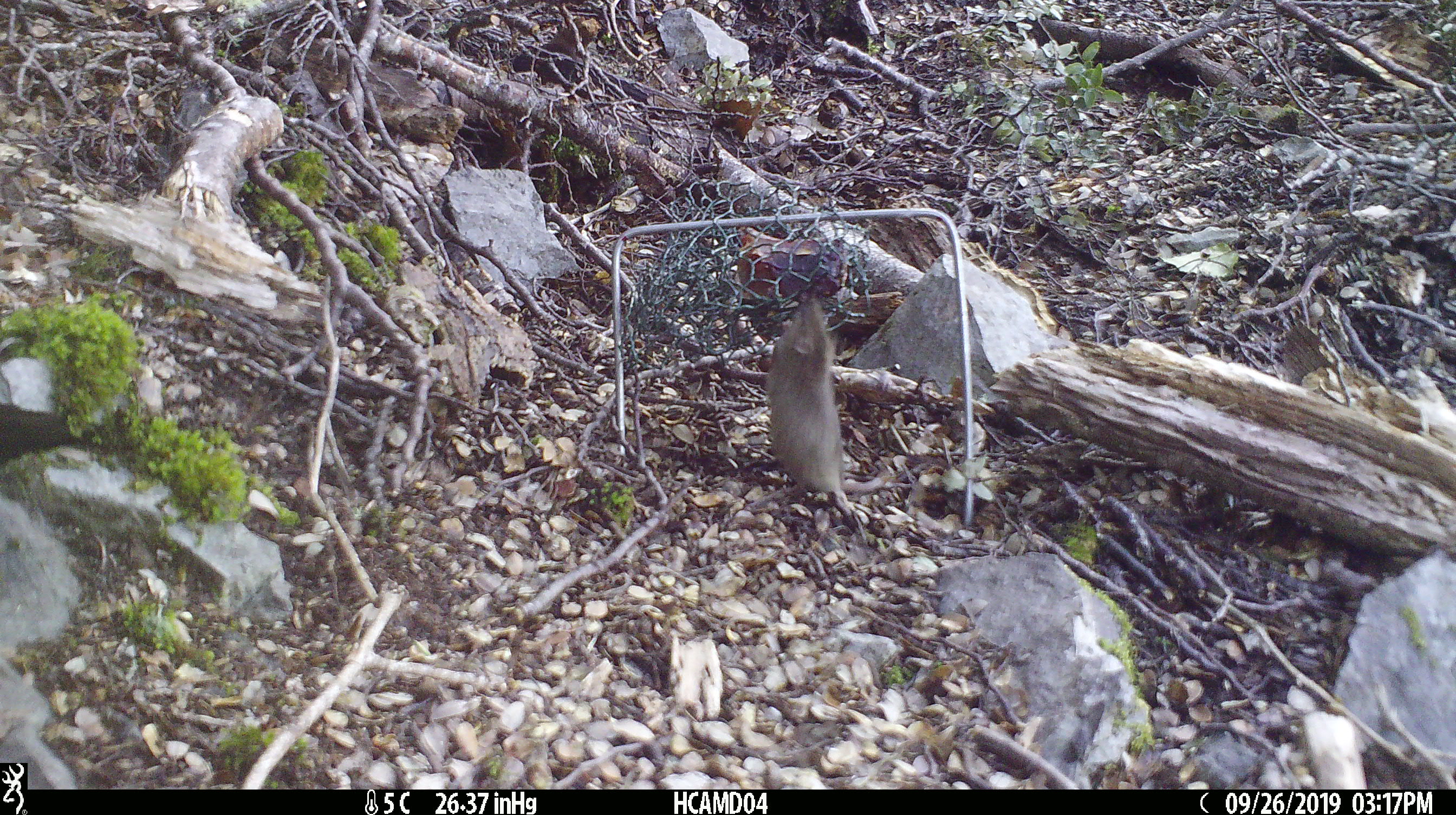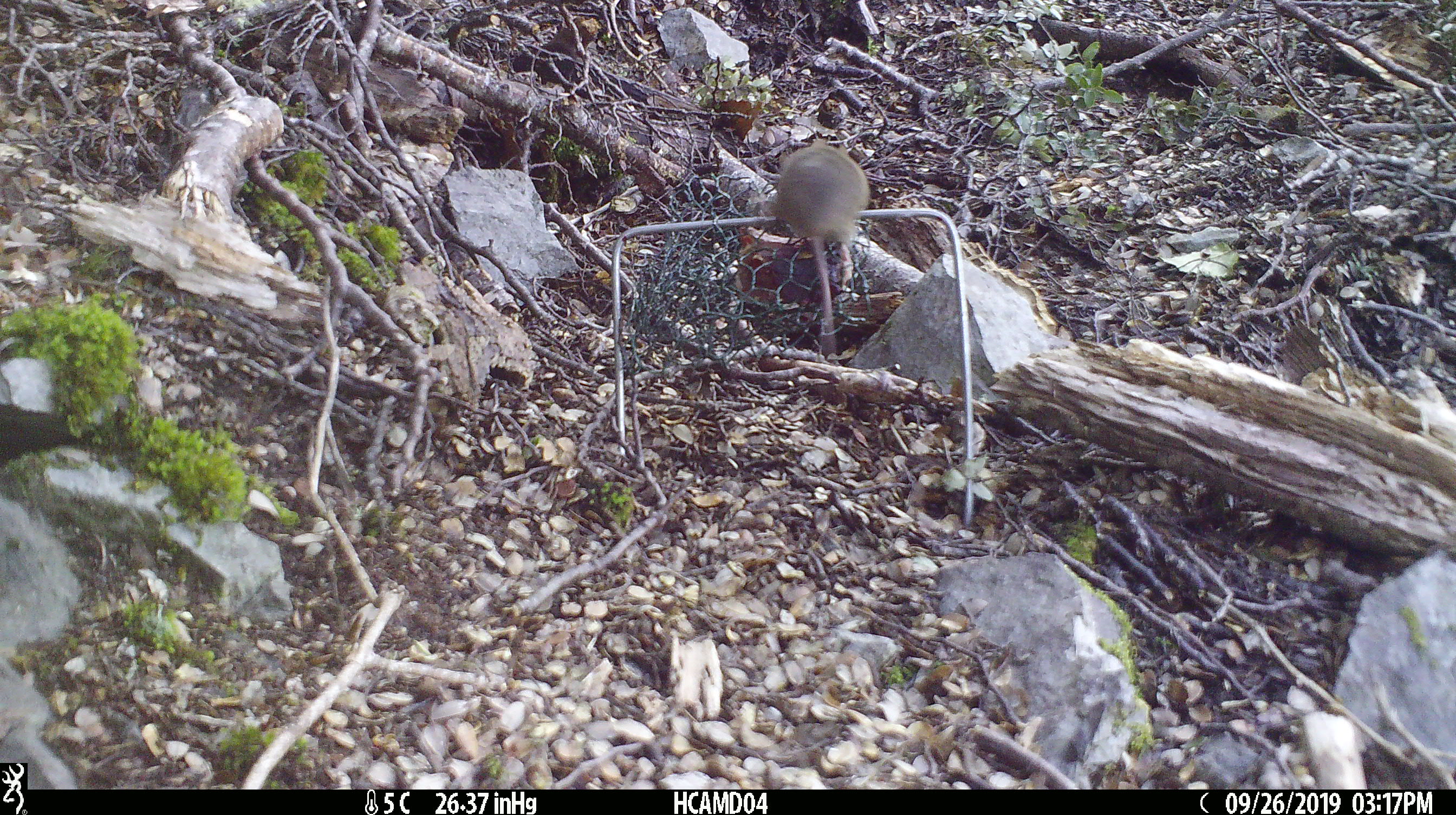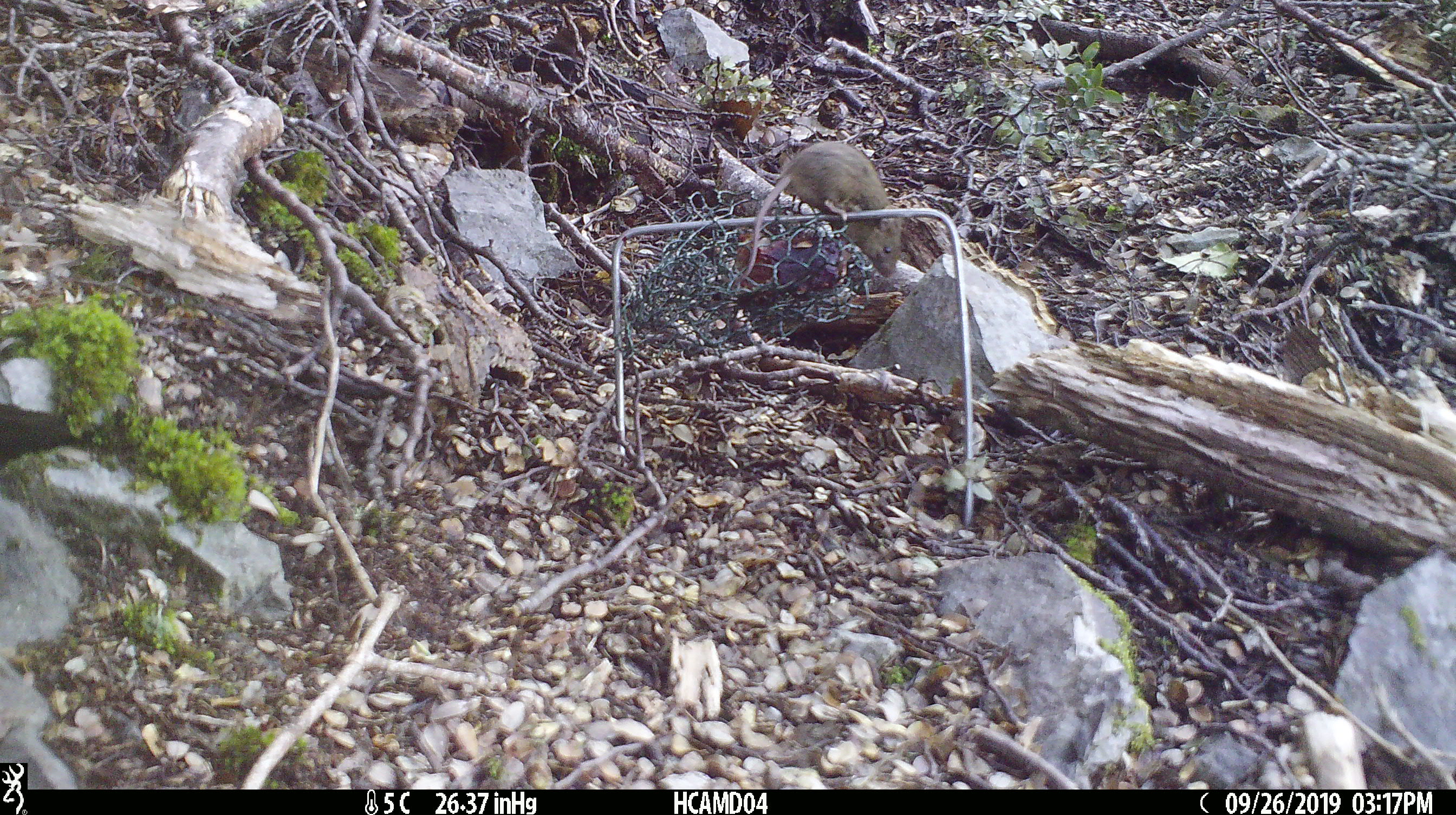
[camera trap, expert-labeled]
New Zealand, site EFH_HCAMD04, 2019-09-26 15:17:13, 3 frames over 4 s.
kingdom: Animalia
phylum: Chordata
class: Mammalia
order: Rodentia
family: Muridae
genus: Mus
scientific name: Mus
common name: mouse